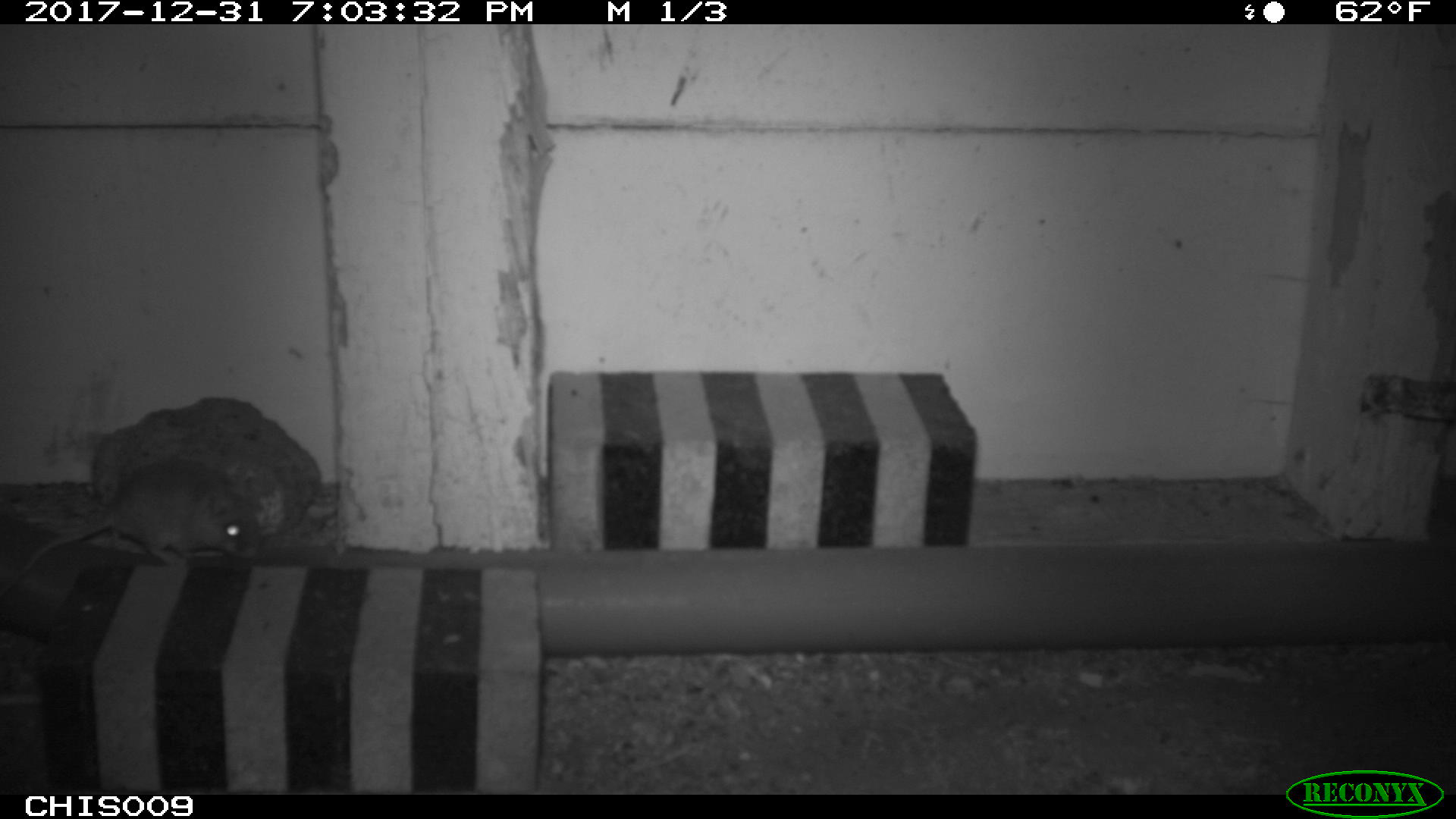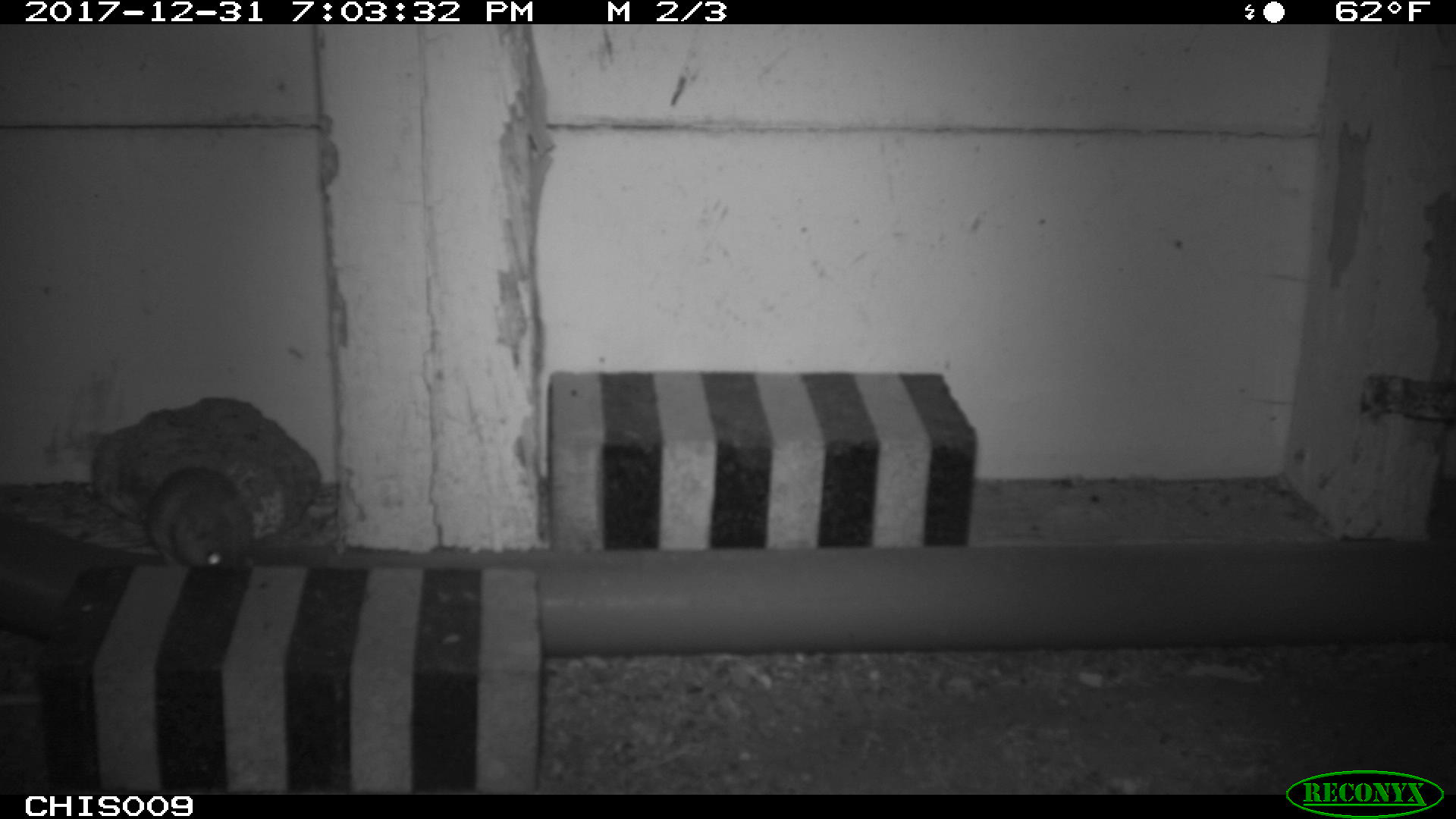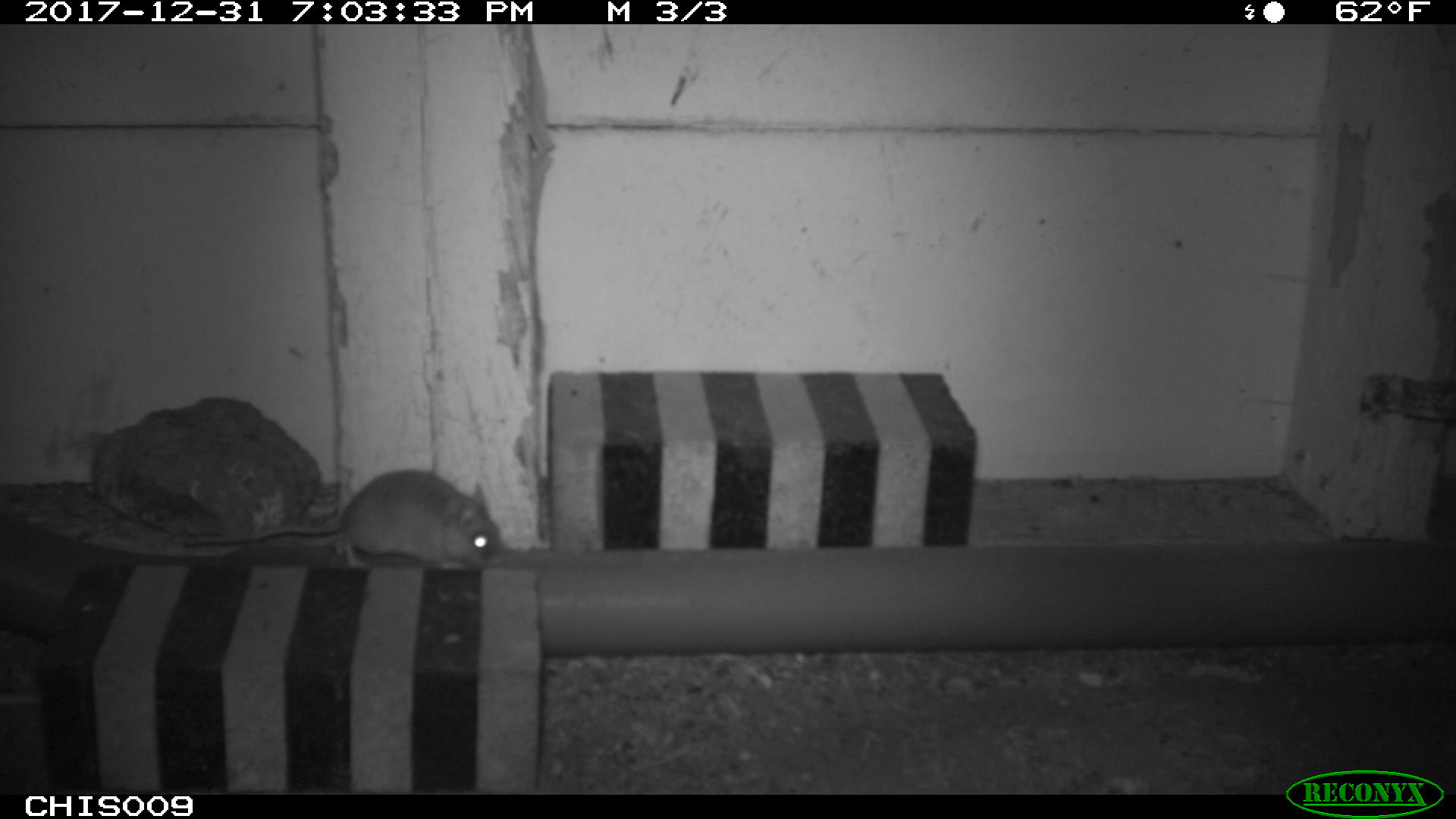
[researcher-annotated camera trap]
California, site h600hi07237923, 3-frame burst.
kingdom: Animalia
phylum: Chordata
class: Mammalia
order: Rodentia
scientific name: Rodentia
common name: rodent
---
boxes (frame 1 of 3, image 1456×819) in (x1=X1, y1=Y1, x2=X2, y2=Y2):
rodent: (x1=0, y1=460, x2=260, y2=595)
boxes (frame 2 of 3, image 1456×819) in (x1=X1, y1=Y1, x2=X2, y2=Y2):
rodent: (x1=109, y1=466, x2=253, y2=569)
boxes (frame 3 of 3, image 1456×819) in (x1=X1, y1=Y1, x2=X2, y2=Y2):
rodent: (x1=179, y1=467, x2=504, y2=570)